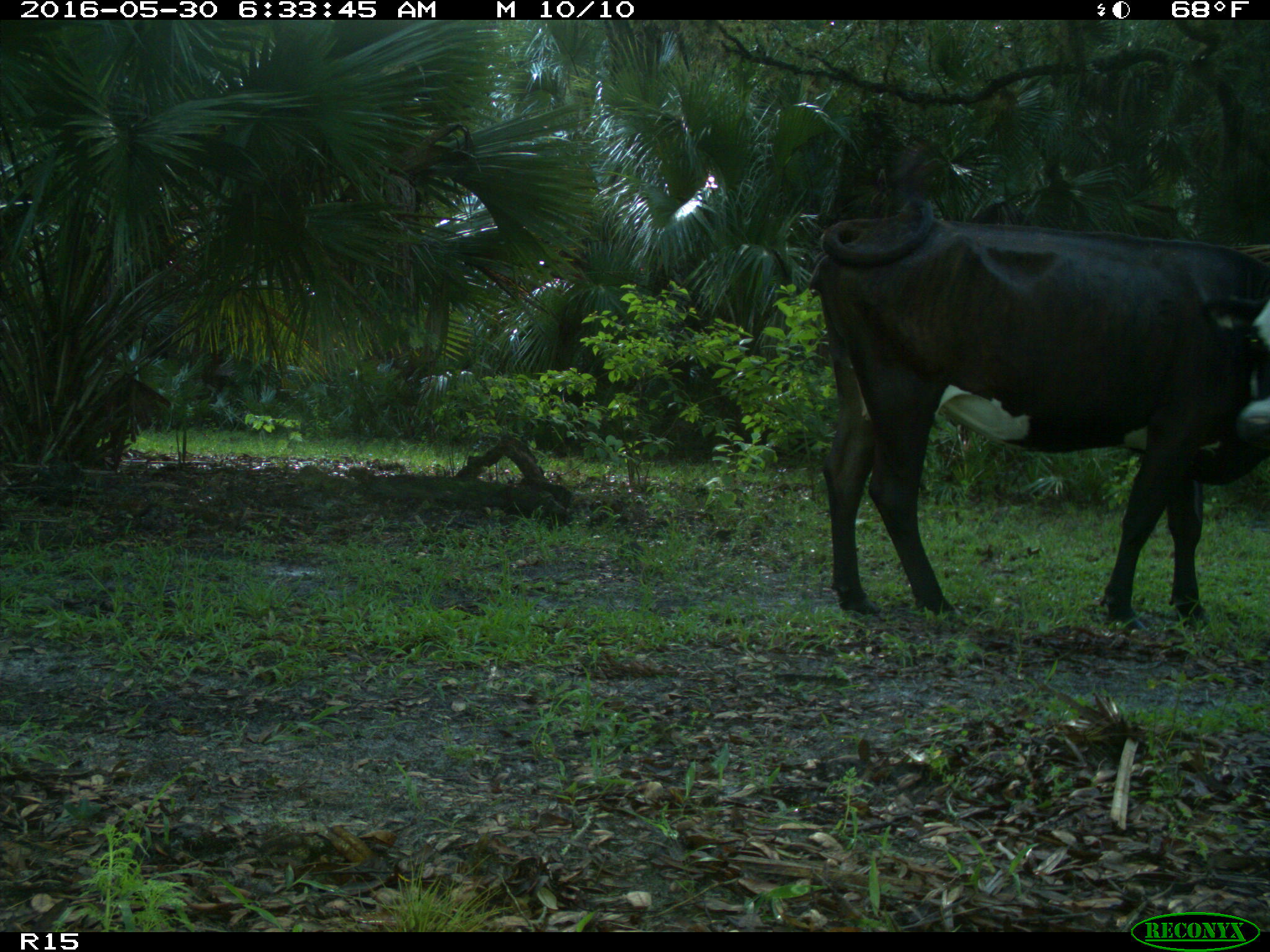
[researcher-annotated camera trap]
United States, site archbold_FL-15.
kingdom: Animalia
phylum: Chordata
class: Mammalia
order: Artiodactyla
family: Bovidae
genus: Bos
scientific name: Bos taurus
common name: domestic cow